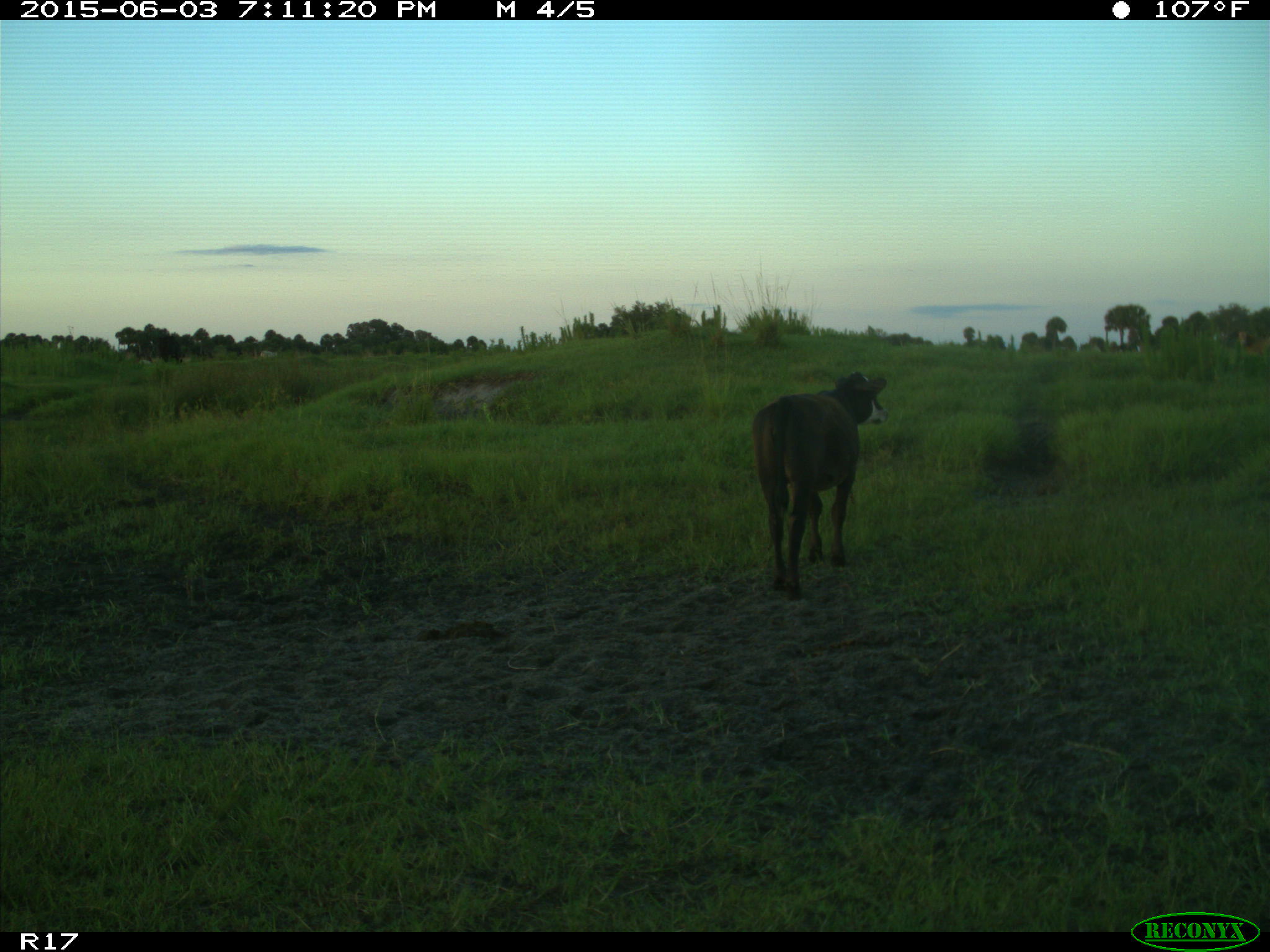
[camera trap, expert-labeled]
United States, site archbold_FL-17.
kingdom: Animalia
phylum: Chordata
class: Mammalia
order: Artiodactyla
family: Bovidae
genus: Bos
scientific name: Bos taurus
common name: domestic cow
Bos taurus (domestic cow).